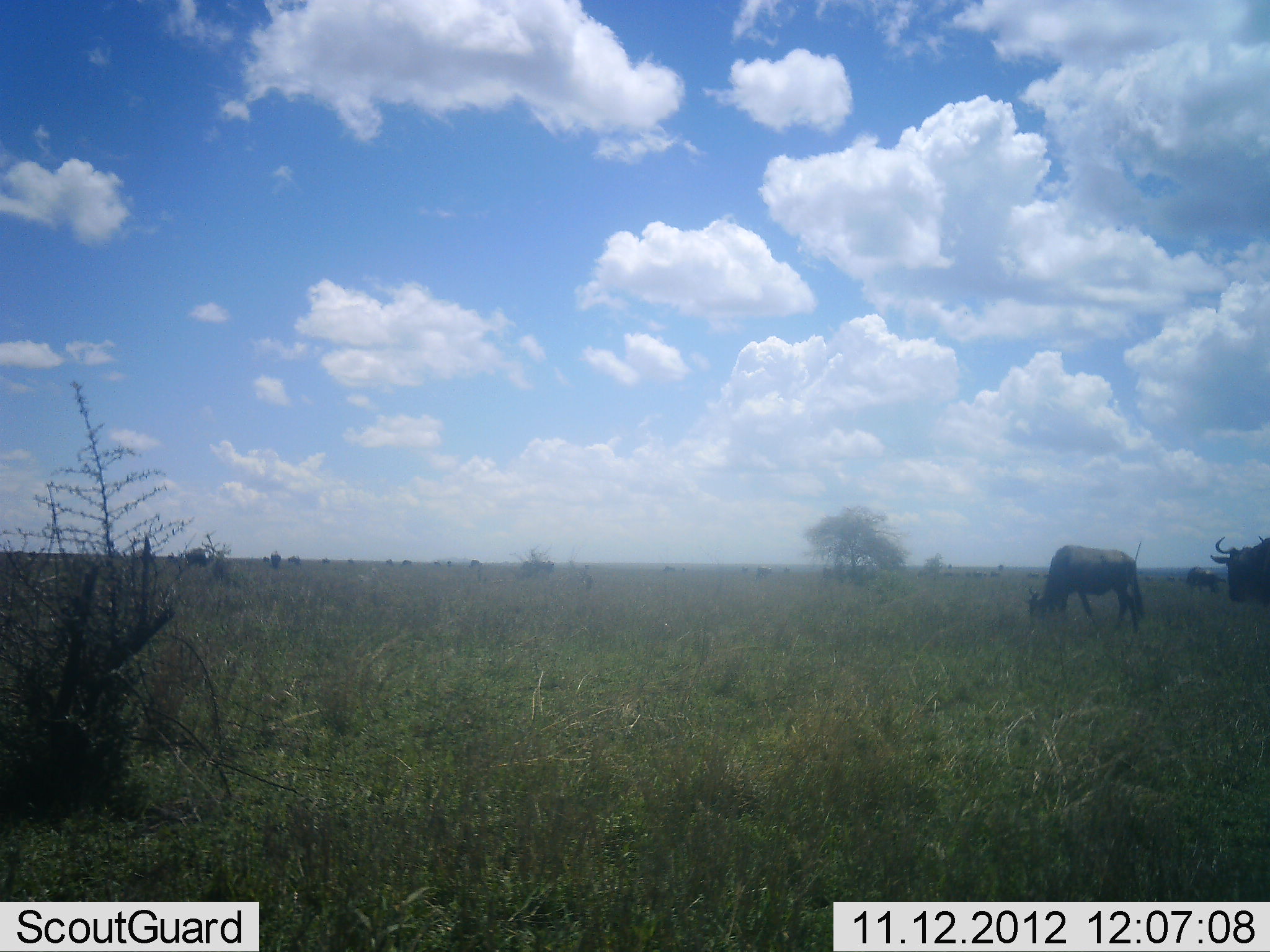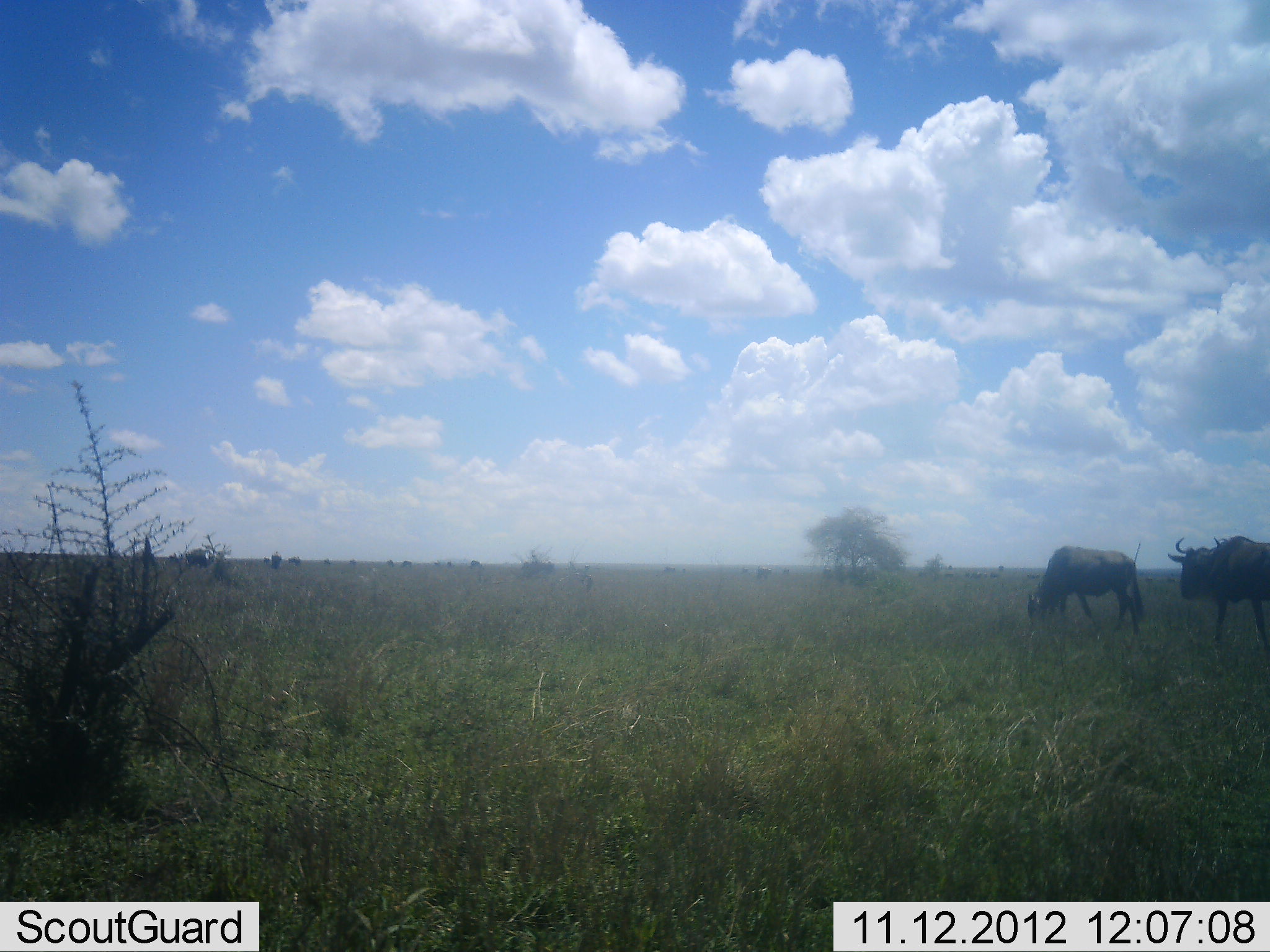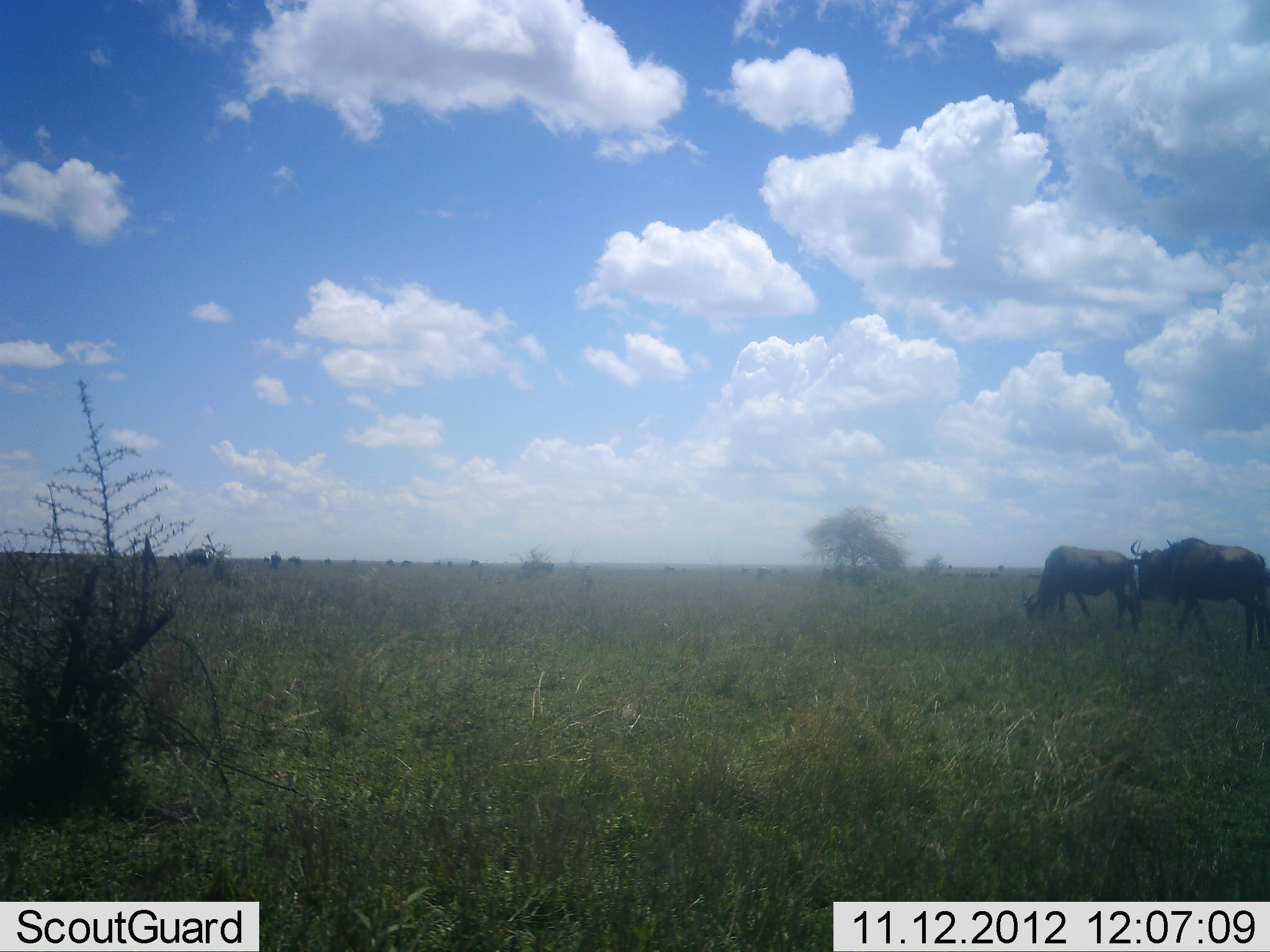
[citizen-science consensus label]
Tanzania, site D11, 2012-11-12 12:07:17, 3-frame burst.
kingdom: Animalia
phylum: Chordata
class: Mammalia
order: Artiodactyla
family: Bovidae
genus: Connochaetes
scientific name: Connochaetes taurinus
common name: blue wildebeest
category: wildebeest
Wildebeest (blue wildebeest) (Connochaetes taurinus), count 2. Behavior (volunteer vote fractions): standing 30%, resting 0%, moving 100%, interacting 0%. Young present (vote fraction): 0%. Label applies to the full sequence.